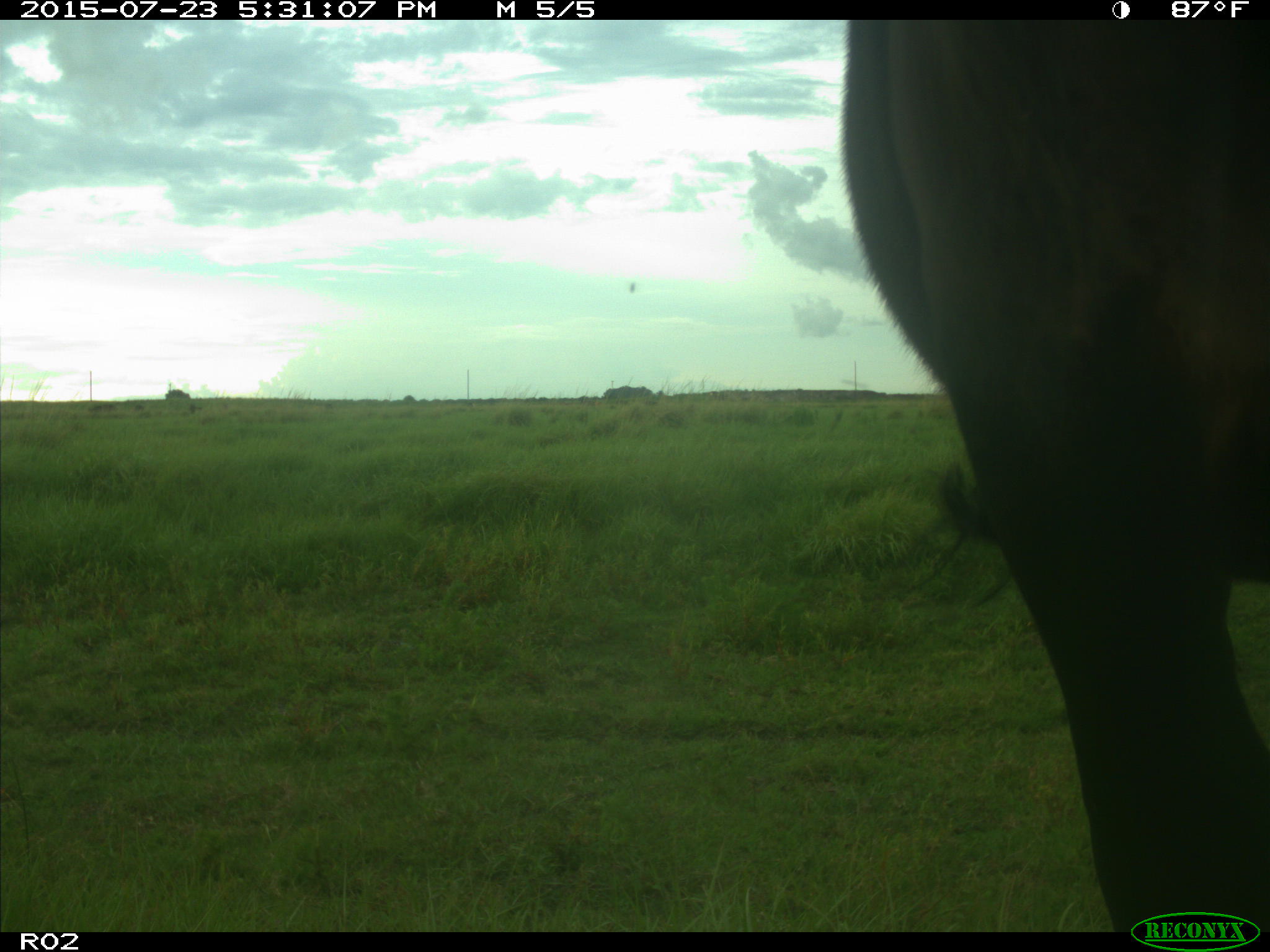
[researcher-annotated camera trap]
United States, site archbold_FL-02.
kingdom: Animalia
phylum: Chordata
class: Mammalia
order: Artiodactyla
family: Bovidae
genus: Bos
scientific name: Bos taurus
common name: domestic cow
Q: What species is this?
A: Bos taurus (domestic cow).